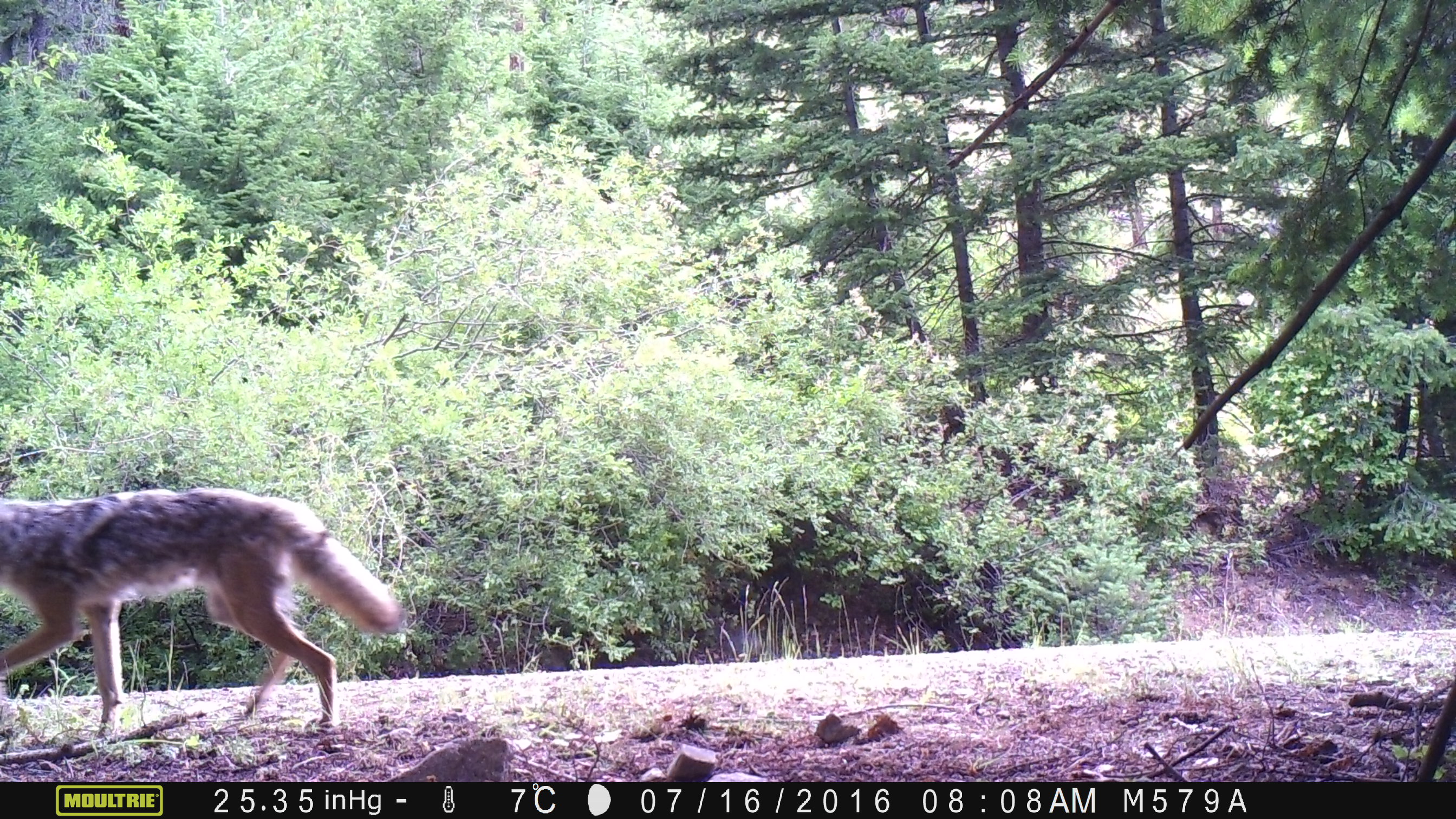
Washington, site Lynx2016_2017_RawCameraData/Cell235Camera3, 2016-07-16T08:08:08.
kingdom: Animalia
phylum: Chordata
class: Mammalia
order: Carnivora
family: Canidae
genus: Canis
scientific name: Canis latrans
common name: coyote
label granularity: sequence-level